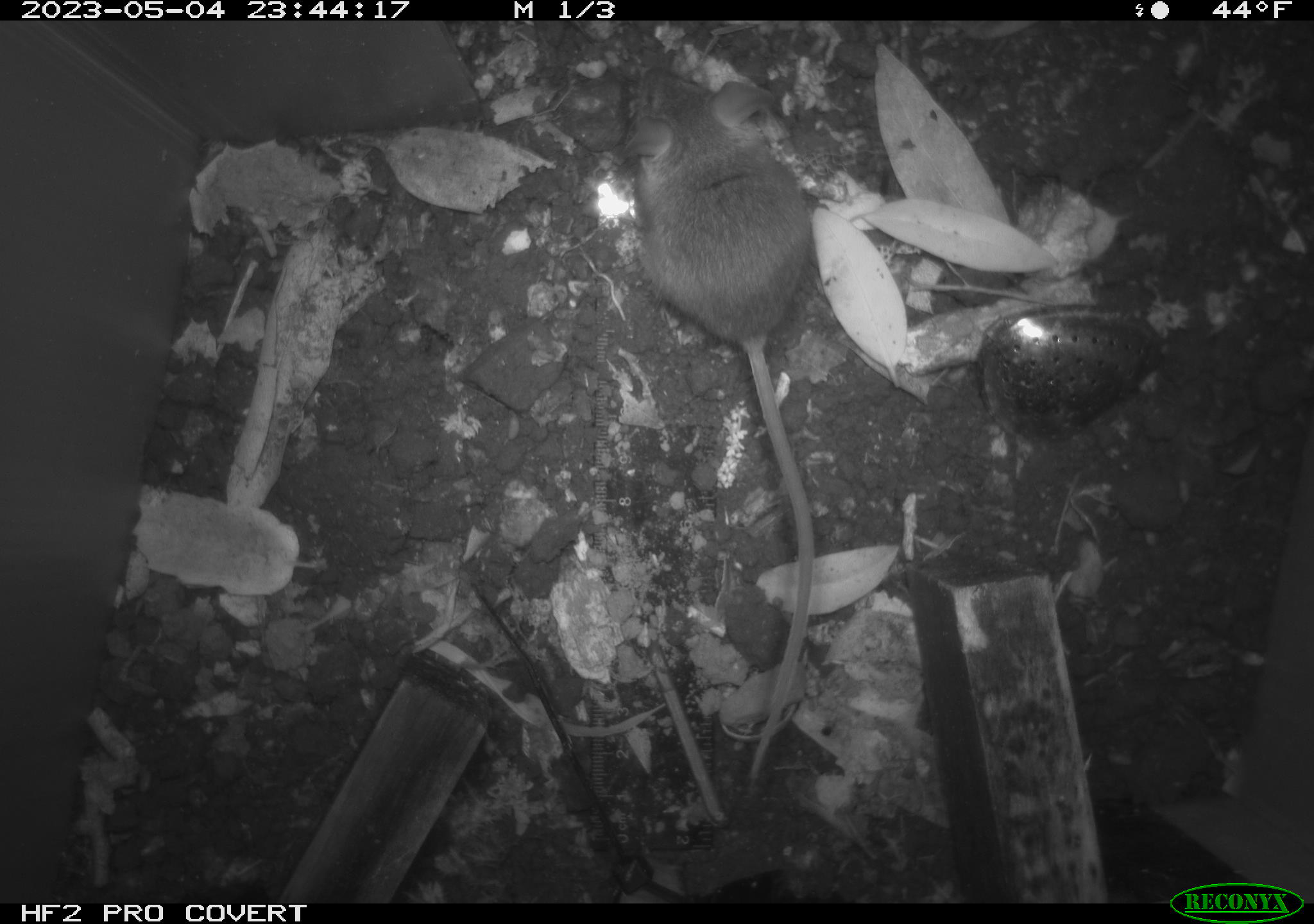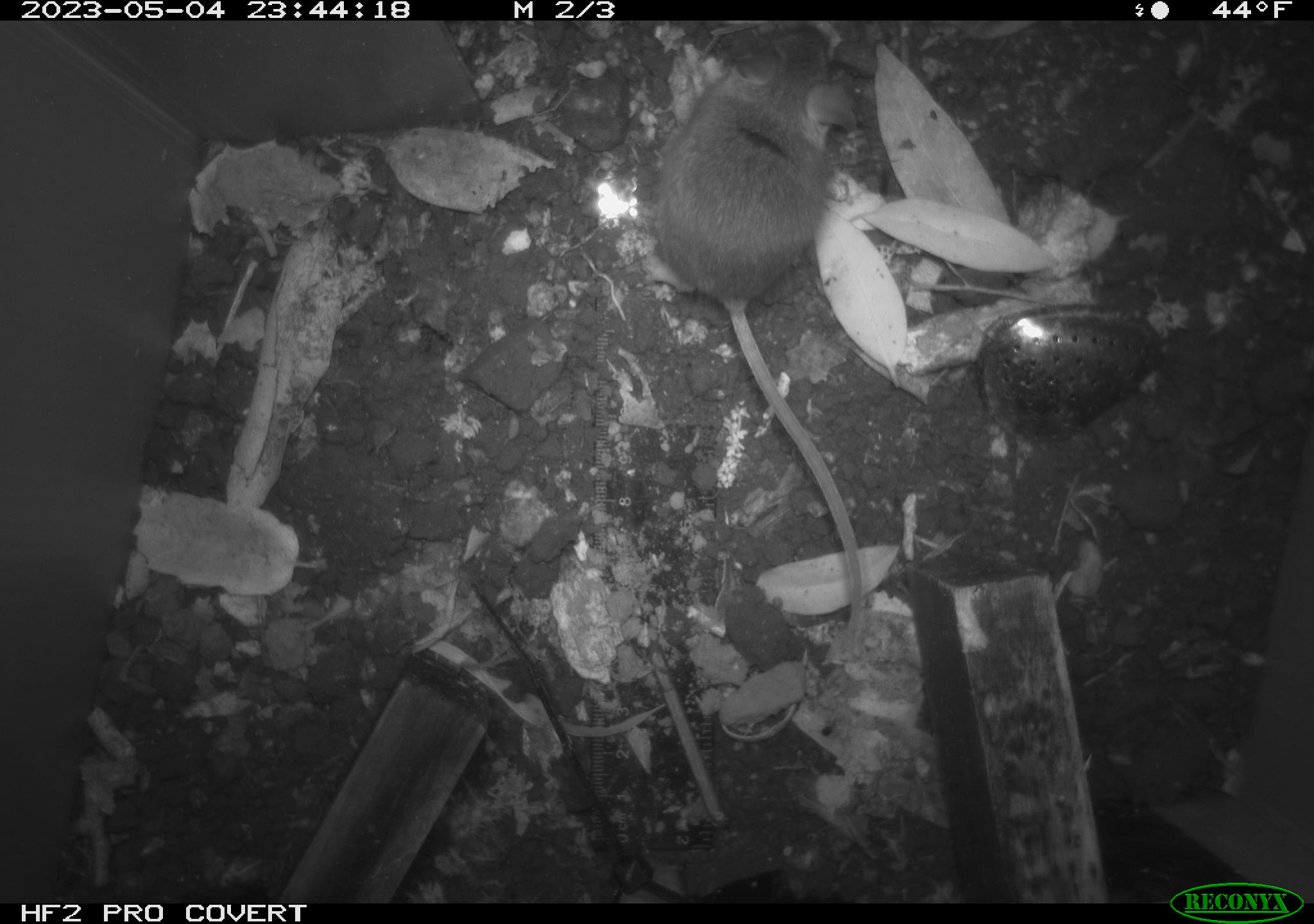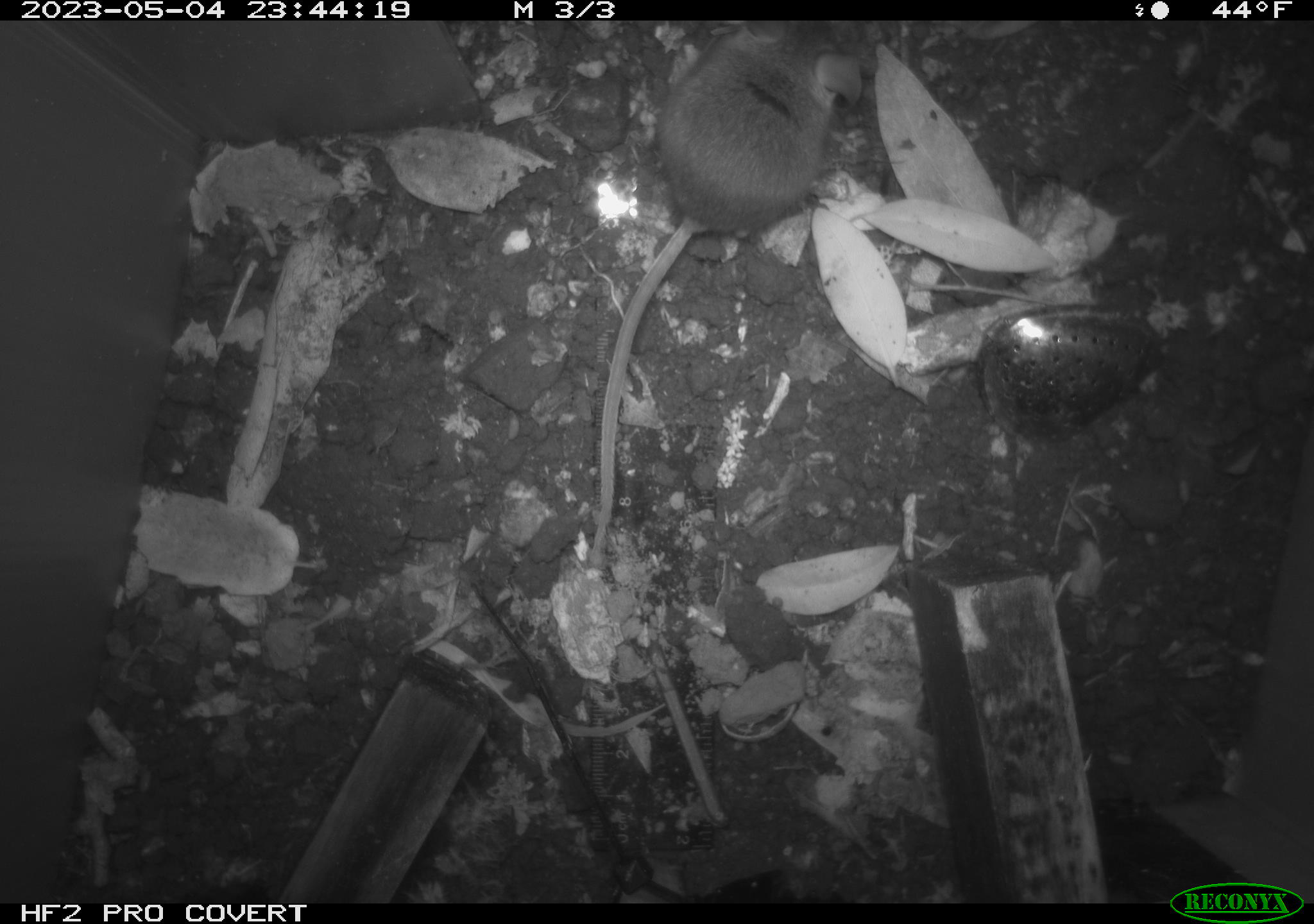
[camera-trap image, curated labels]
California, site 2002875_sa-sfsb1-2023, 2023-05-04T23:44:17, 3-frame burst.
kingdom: Animalia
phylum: Chordata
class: Mammalia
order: Rodentia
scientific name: Rodentia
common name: mouse species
Mouse species (Rodentia).